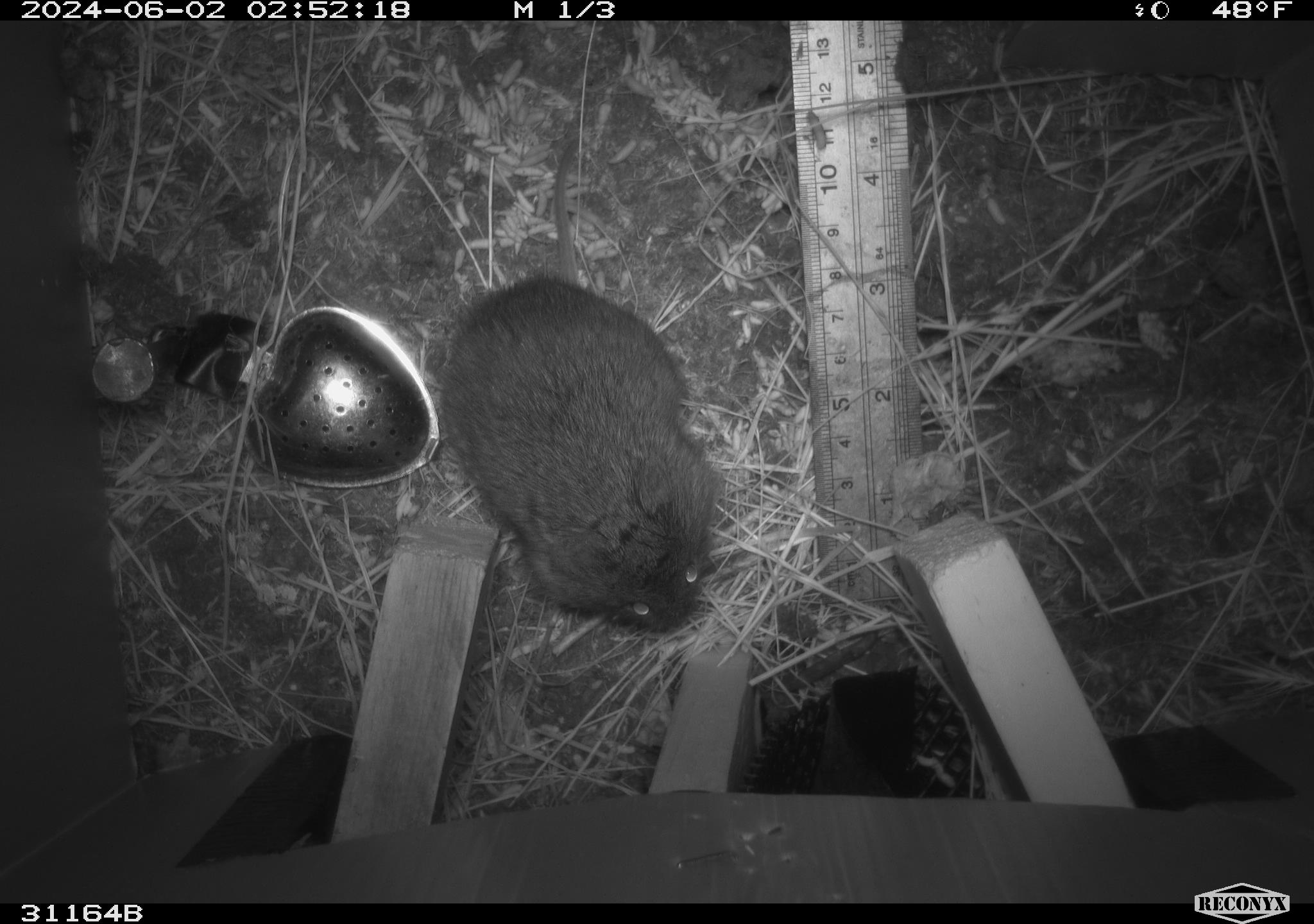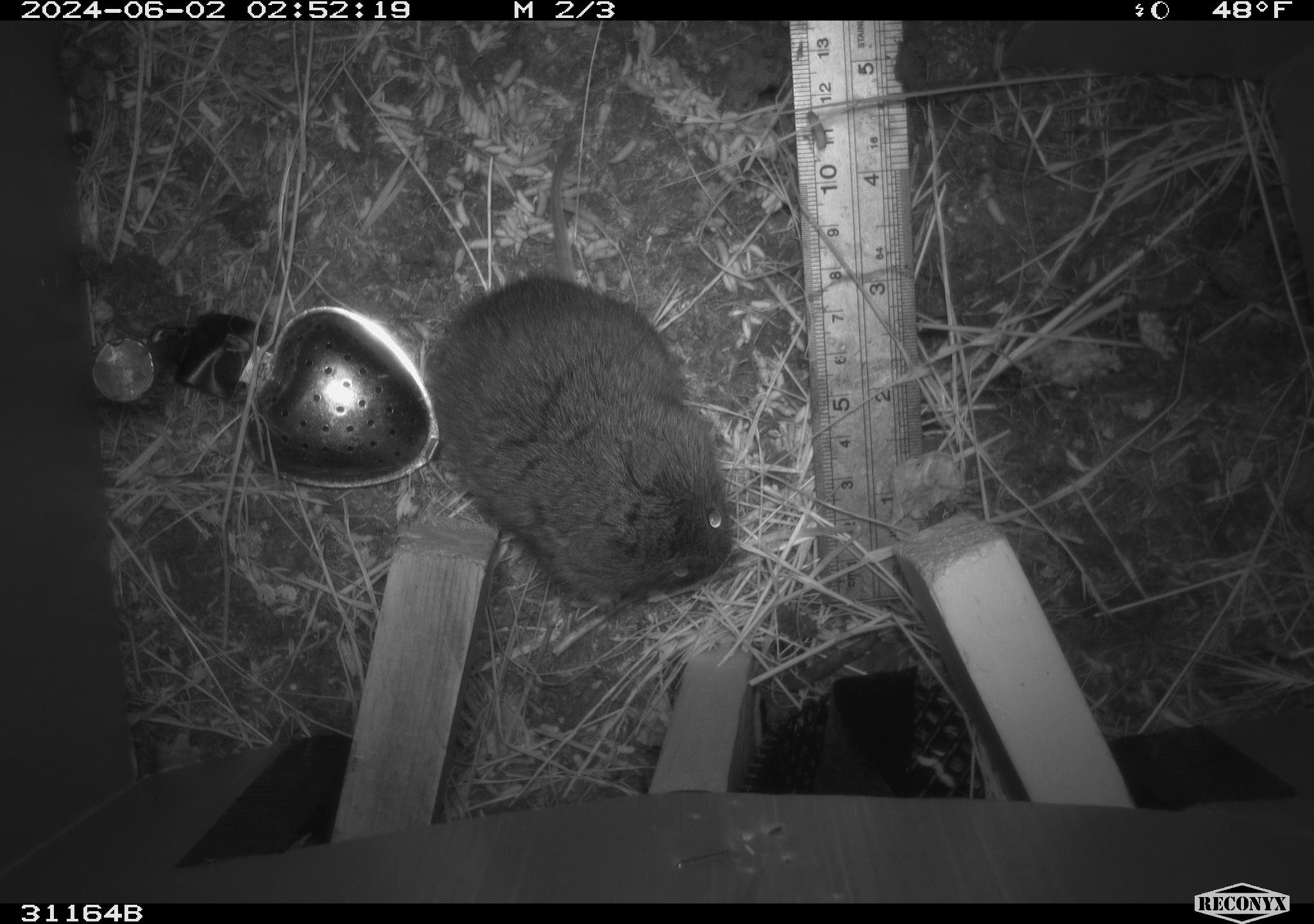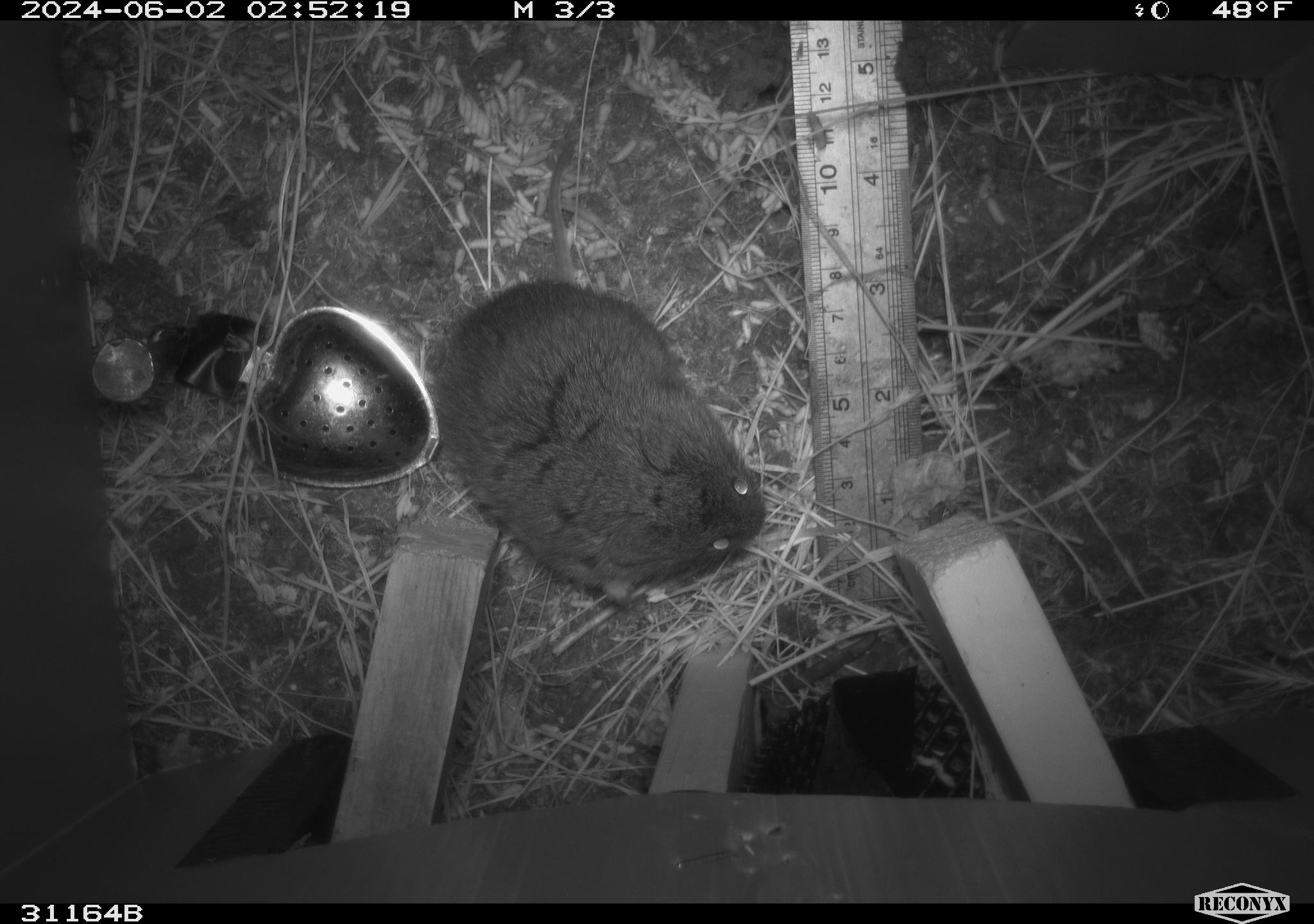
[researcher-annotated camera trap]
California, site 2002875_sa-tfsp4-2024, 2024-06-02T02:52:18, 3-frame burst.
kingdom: Animalia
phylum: Chordata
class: Mammalia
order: Rodentia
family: Cricetidae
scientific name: Arvicolinae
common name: voles, lemmings, and muskrats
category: arvicolinae subfamily